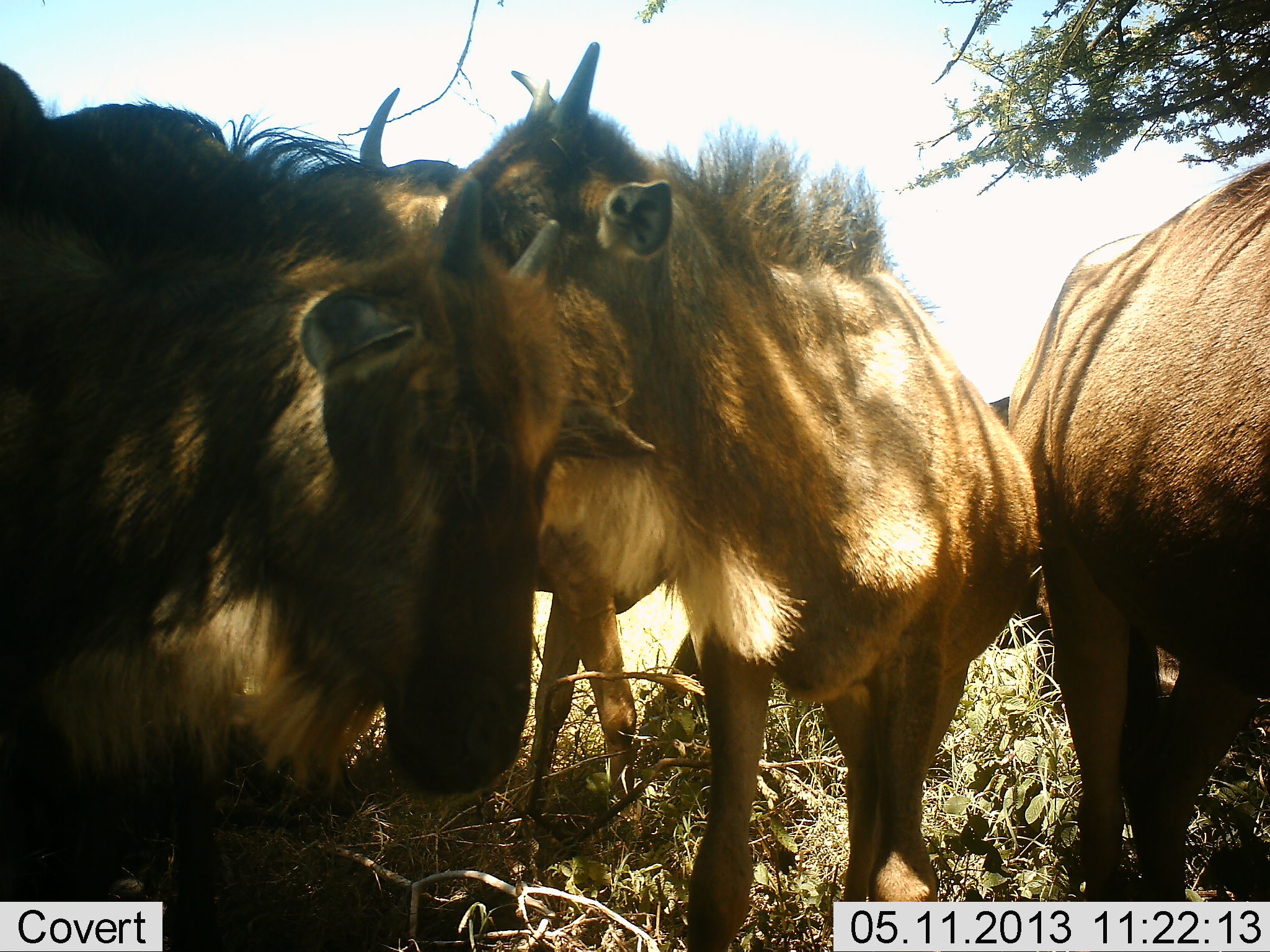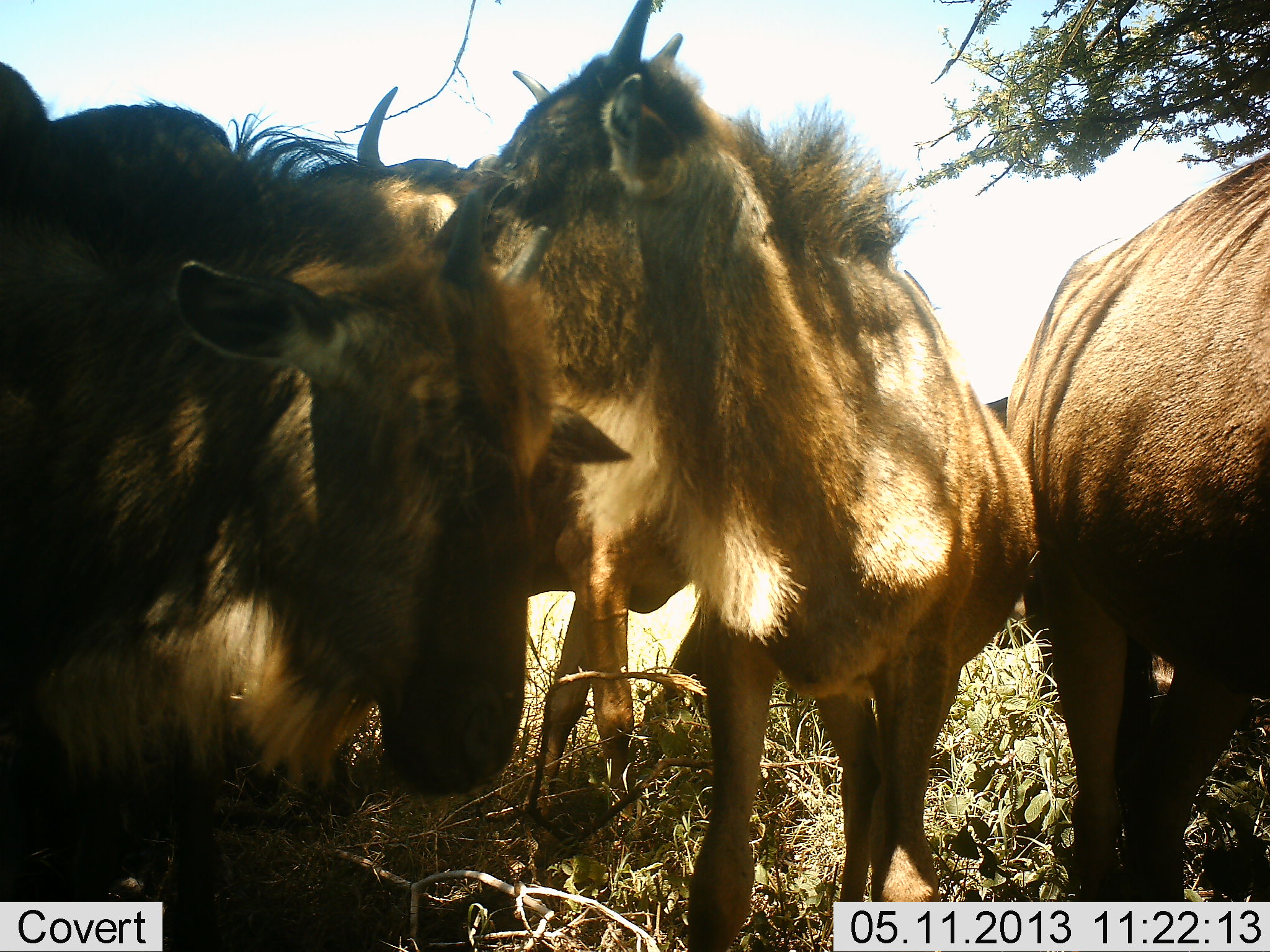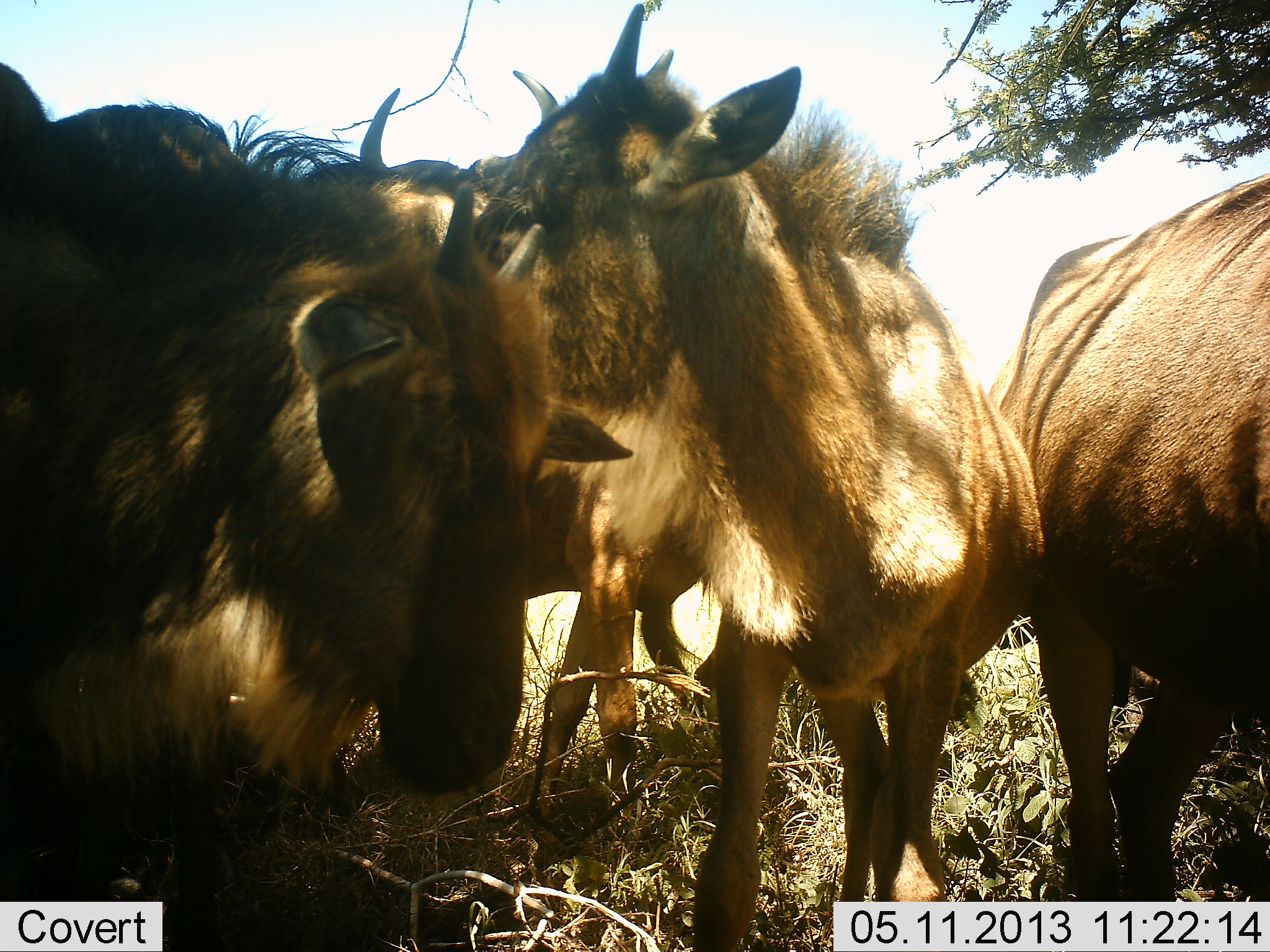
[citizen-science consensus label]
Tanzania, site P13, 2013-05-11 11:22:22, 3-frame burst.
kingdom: Animalia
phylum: Chordata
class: Mammalia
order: Artiodactyla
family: Bovidae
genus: Connochaetes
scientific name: Connochaetes taurinus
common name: blue wildebeest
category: wildebeest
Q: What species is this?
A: Wildebeest (blue wildebeest) (Connochaetes taurinus).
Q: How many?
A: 5.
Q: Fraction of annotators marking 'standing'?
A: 94%.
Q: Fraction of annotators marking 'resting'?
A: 0%.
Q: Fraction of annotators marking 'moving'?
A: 6%.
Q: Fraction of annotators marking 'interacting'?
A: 12%.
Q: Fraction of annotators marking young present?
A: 31%.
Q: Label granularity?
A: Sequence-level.